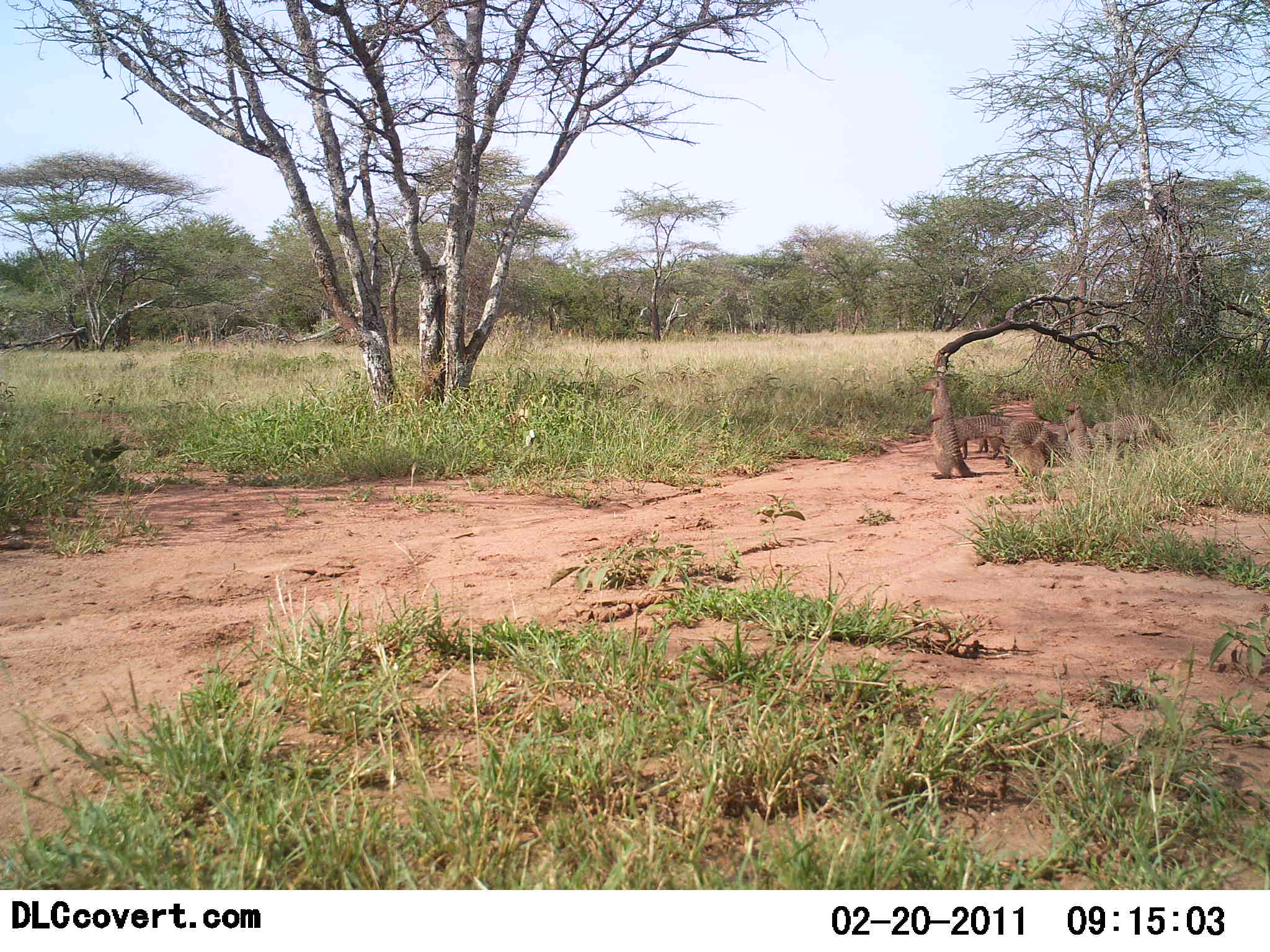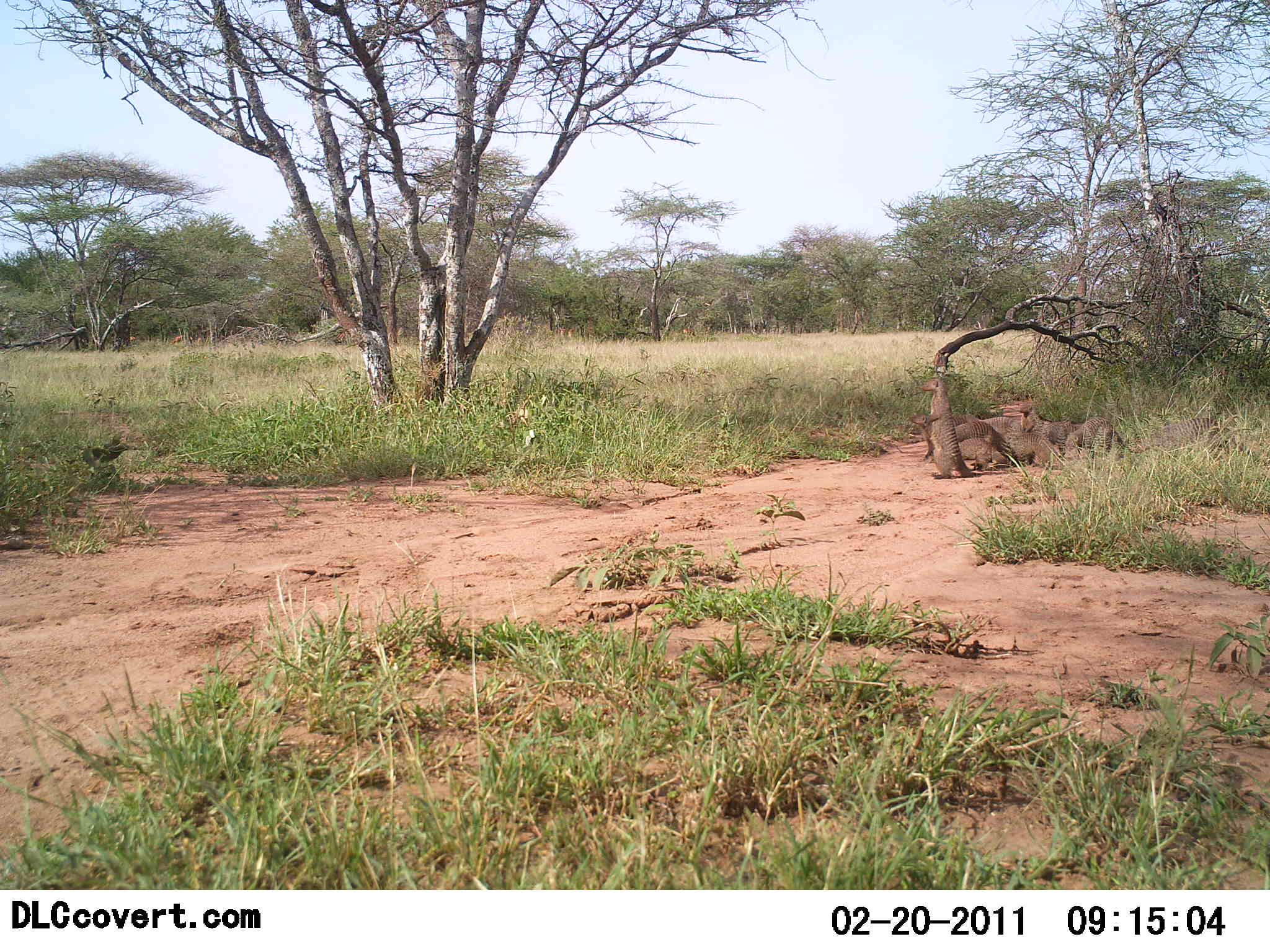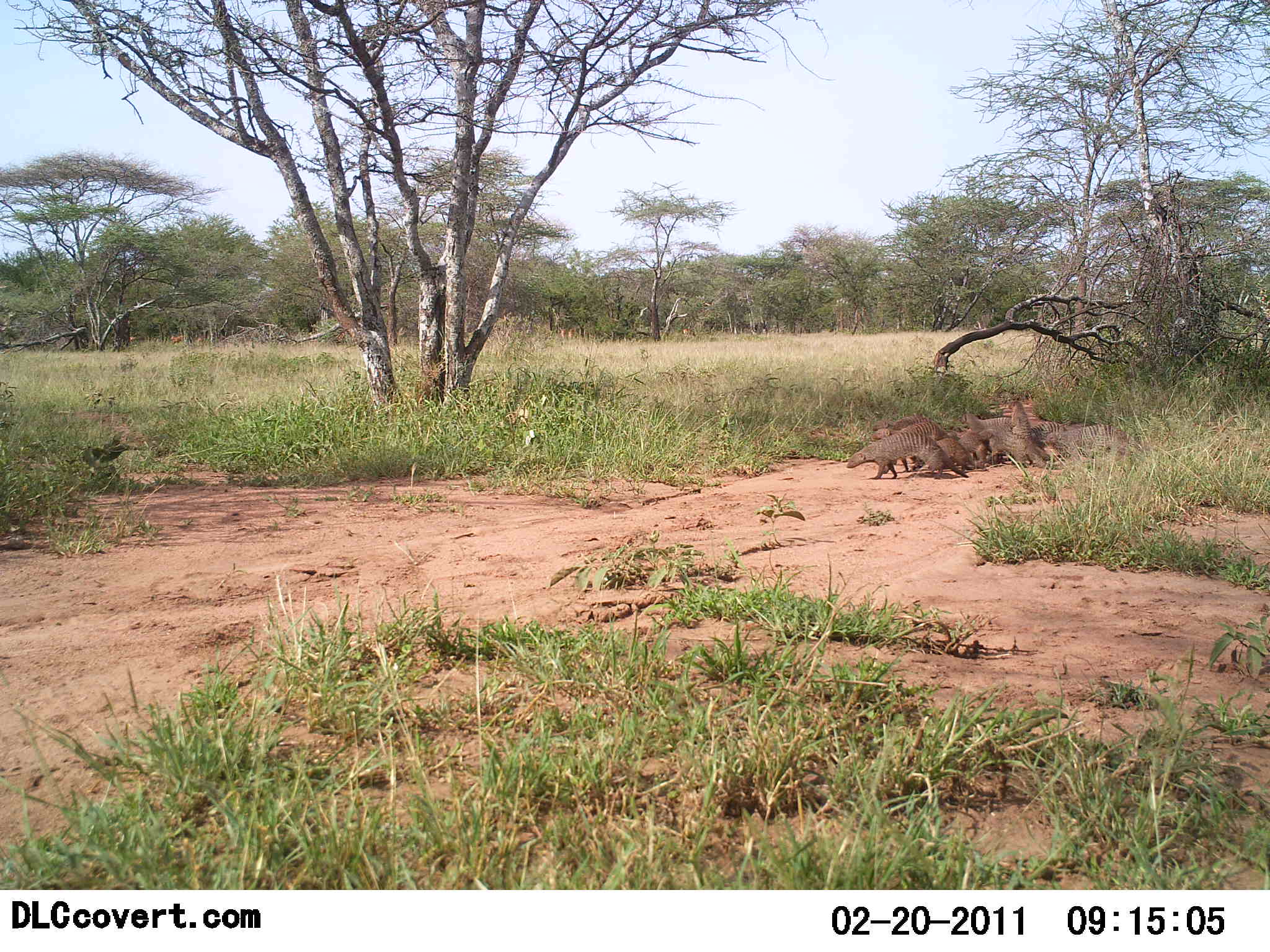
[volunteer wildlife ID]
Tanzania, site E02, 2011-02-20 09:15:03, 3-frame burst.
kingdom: Animalia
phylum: Chordata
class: Mammalia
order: Carnivora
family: Herpestidae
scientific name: Herpestidae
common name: mongoose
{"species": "mongoose (Herpestidae)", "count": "10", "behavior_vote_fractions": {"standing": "42%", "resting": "0%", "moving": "83%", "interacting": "8%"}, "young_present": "17%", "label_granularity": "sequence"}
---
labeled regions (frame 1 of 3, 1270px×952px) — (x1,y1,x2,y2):
animal: (921,377,975,481); (1103,413,1165,454); (956,414,1011,455); (1013,417,1062,459); (1064,400,1089,467); (984,426,1012,462); (1015,447,1048,477); (1088,421,1113,452)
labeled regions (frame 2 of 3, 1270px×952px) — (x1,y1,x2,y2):
animal: (919,377,975,482); (950,420,1032,481); (909,412,1001,459); (1018,405,1073,448); (1063,416,1114,459); (1010,430,1065,468); (1157,413,1218,445); (1098,427,1143,455); (982,415,1022,441)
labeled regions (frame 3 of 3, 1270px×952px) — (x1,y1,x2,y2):
animal: (845,433,970,480); (1048,424,1143,461); (1006,398,1046,467); (864,419,945,444); (936,438,979,469); (958,433,998,462); (976,428,1010,459); (871,413,935,429); (961,413,1013,432); (1031,420,1064,445)